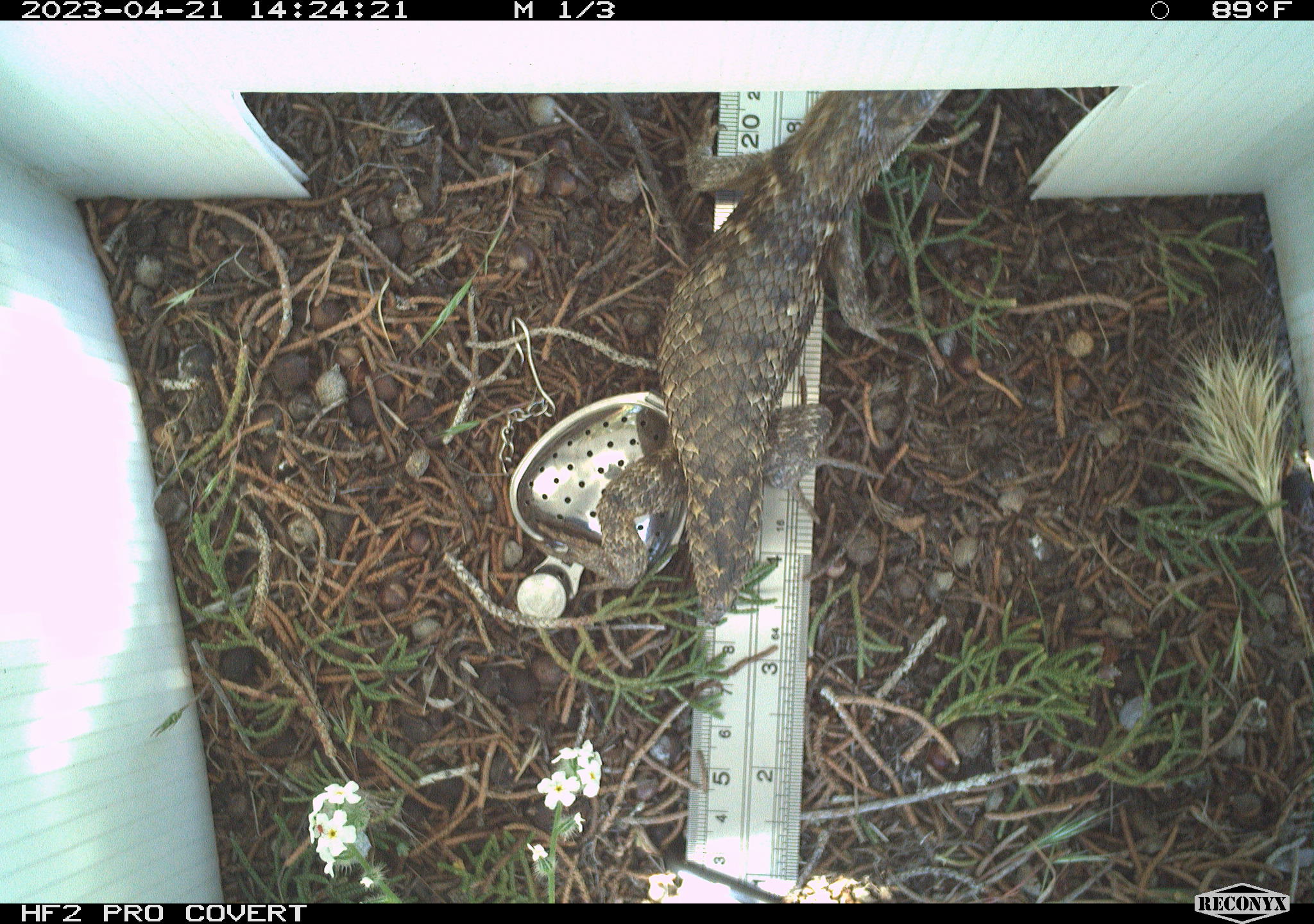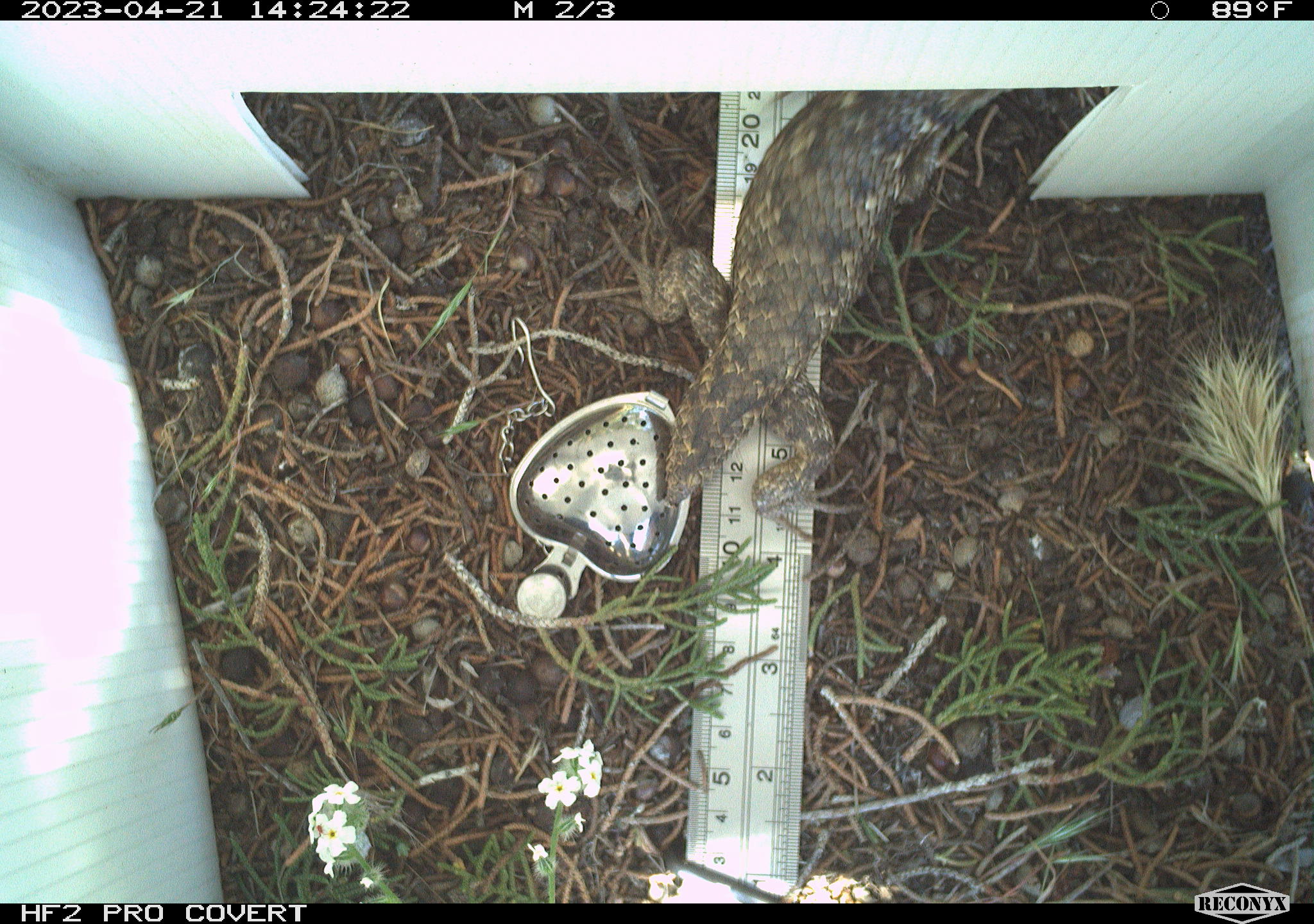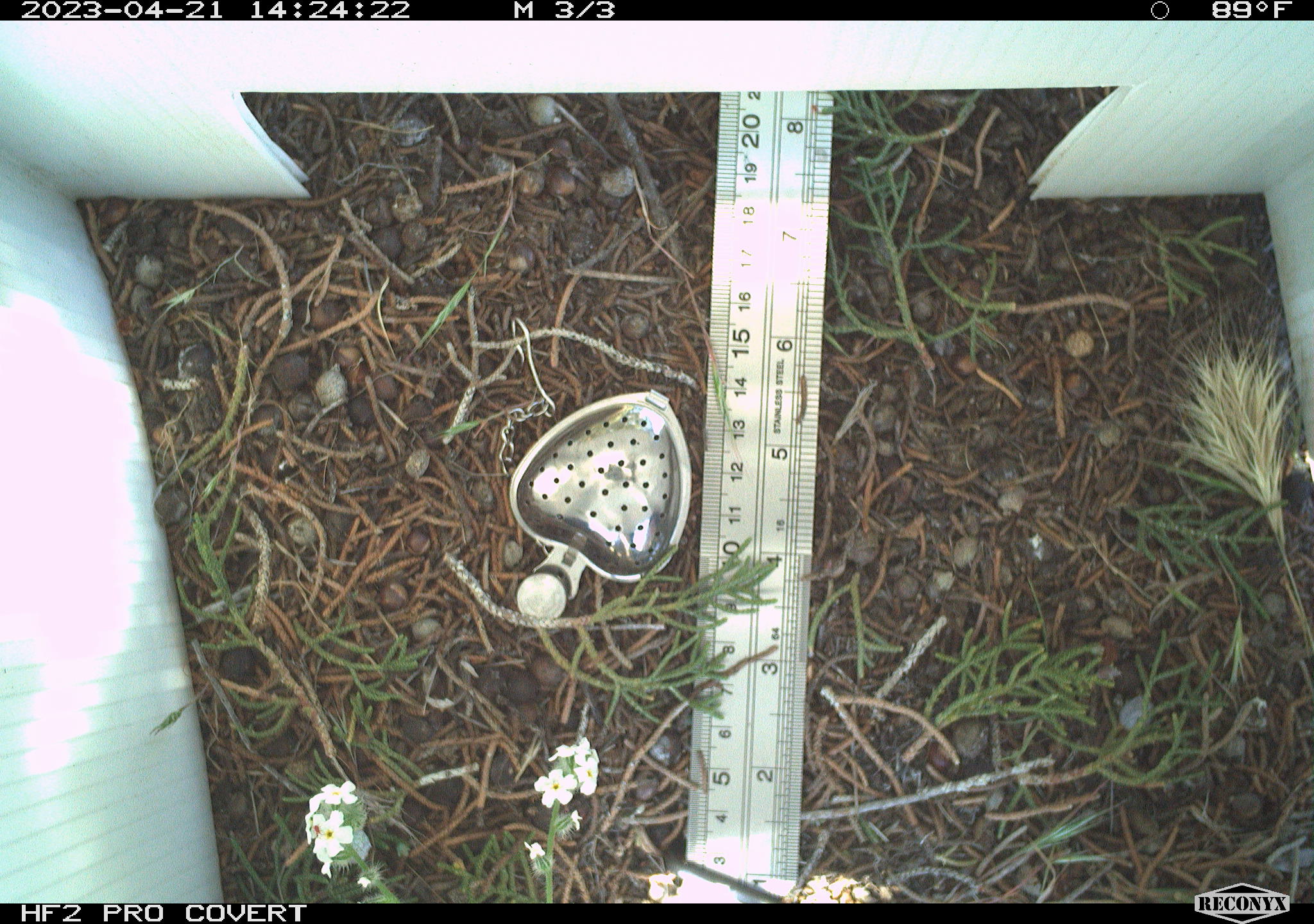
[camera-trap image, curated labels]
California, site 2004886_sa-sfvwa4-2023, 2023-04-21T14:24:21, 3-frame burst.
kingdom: Animalia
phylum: Chordata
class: Reptilia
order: Squamata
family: Phrynosomatidae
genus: Sceloporus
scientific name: Sceloporus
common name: spiny lizards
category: sceloporus species